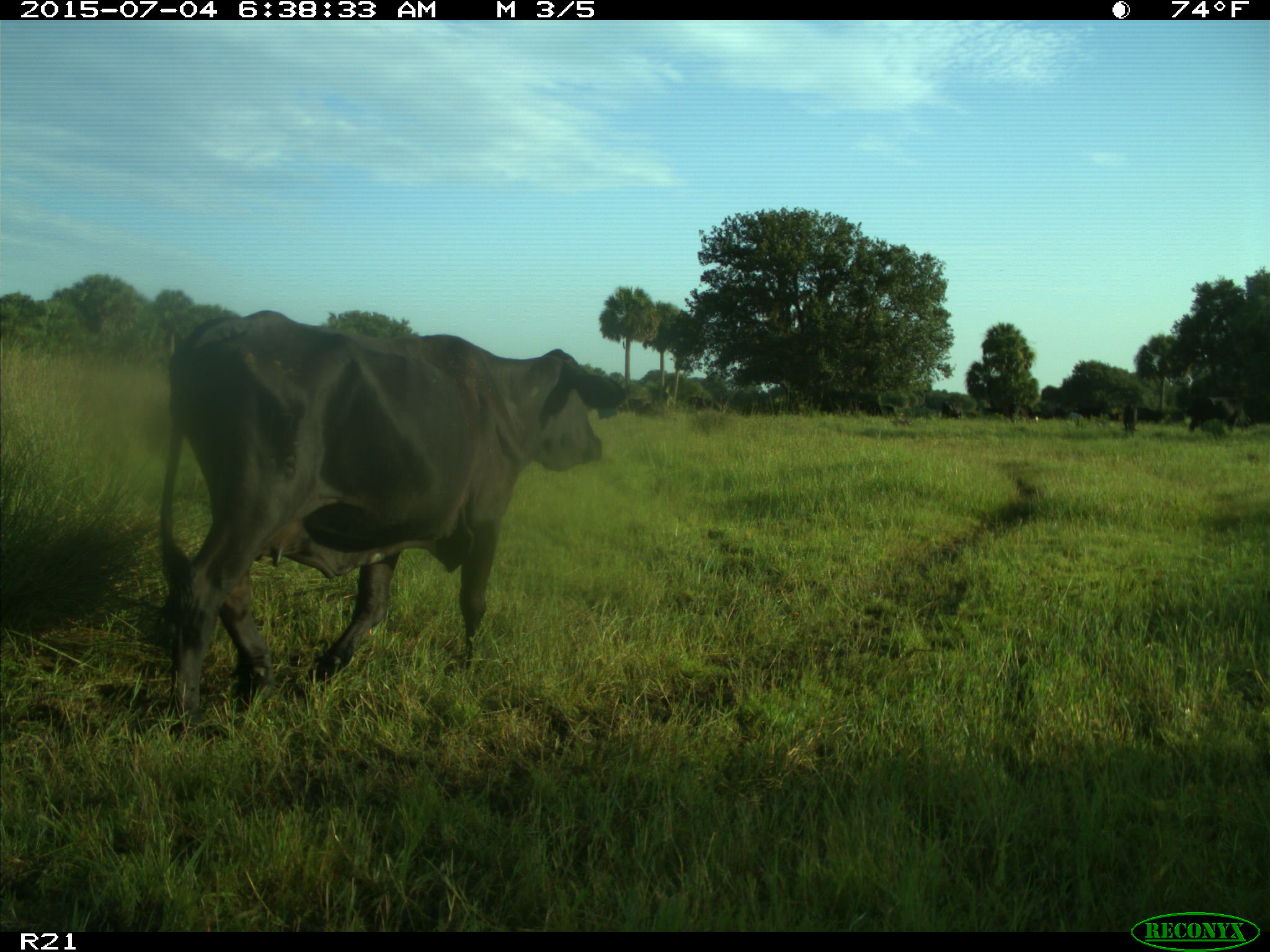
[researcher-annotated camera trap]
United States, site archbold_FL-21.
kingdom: Animalia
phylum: Chordata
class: Mammalia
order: Artiodactyla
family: Bovidae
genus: Bos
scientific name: Bos taurus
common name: domestic cow